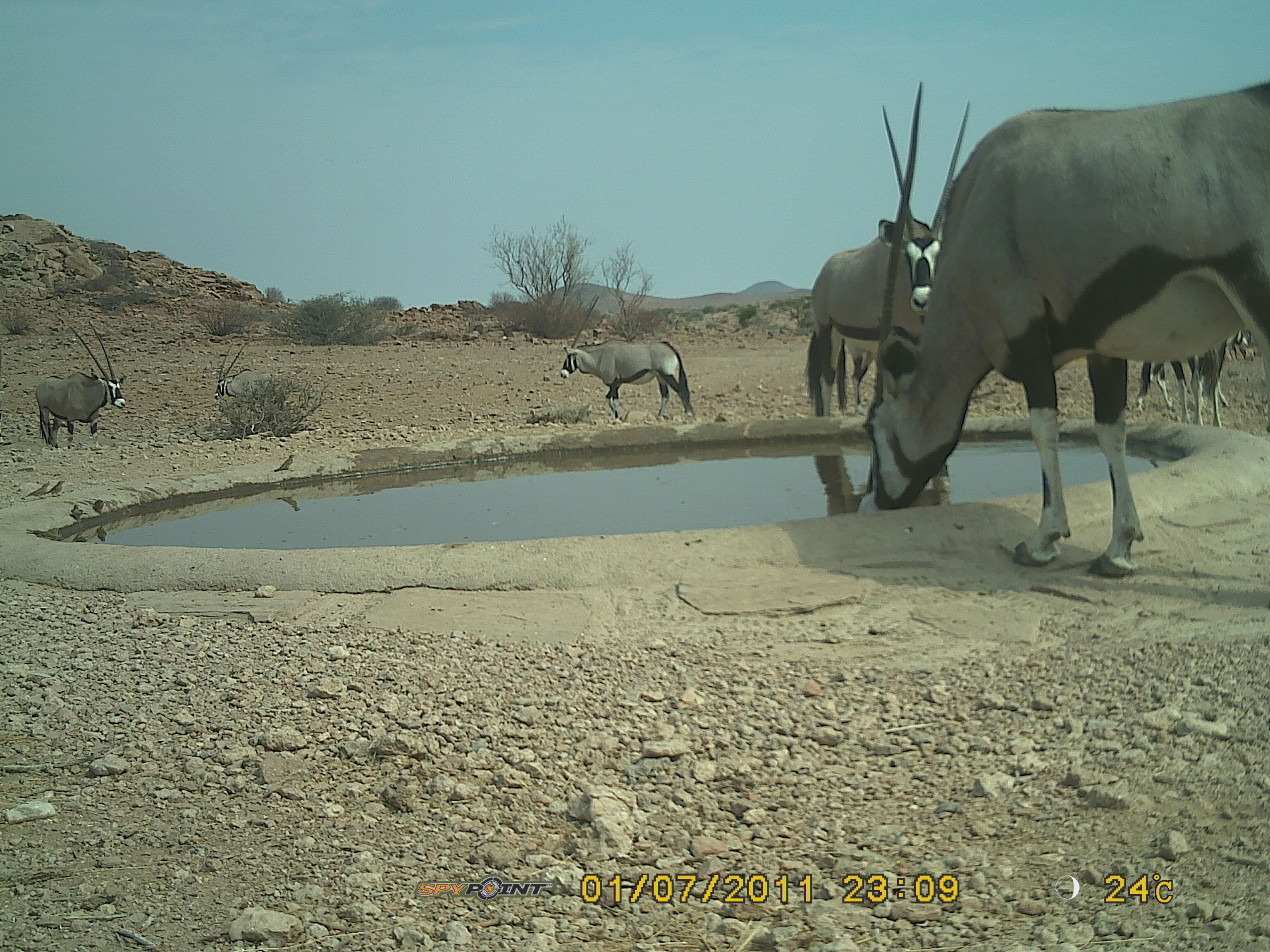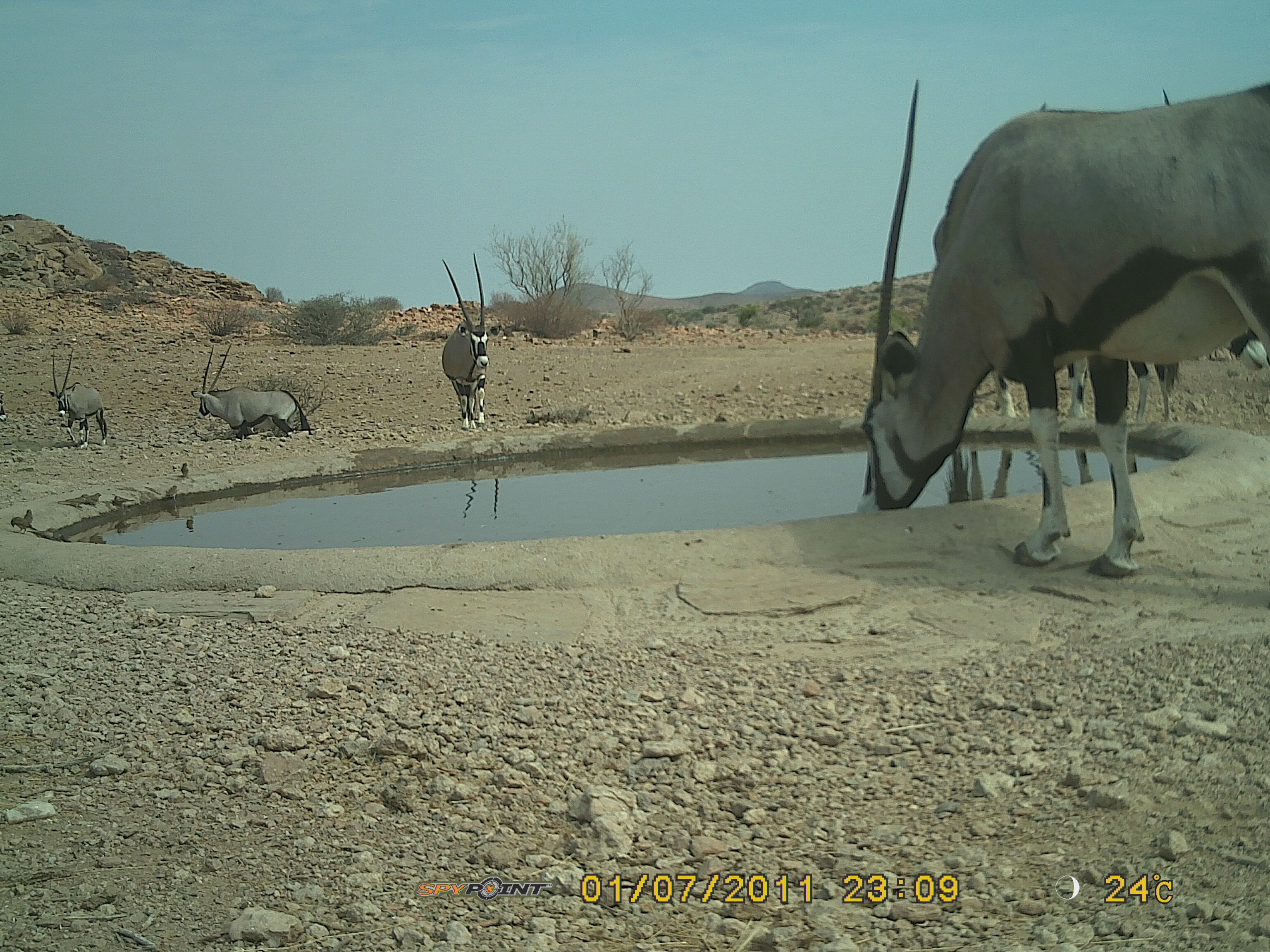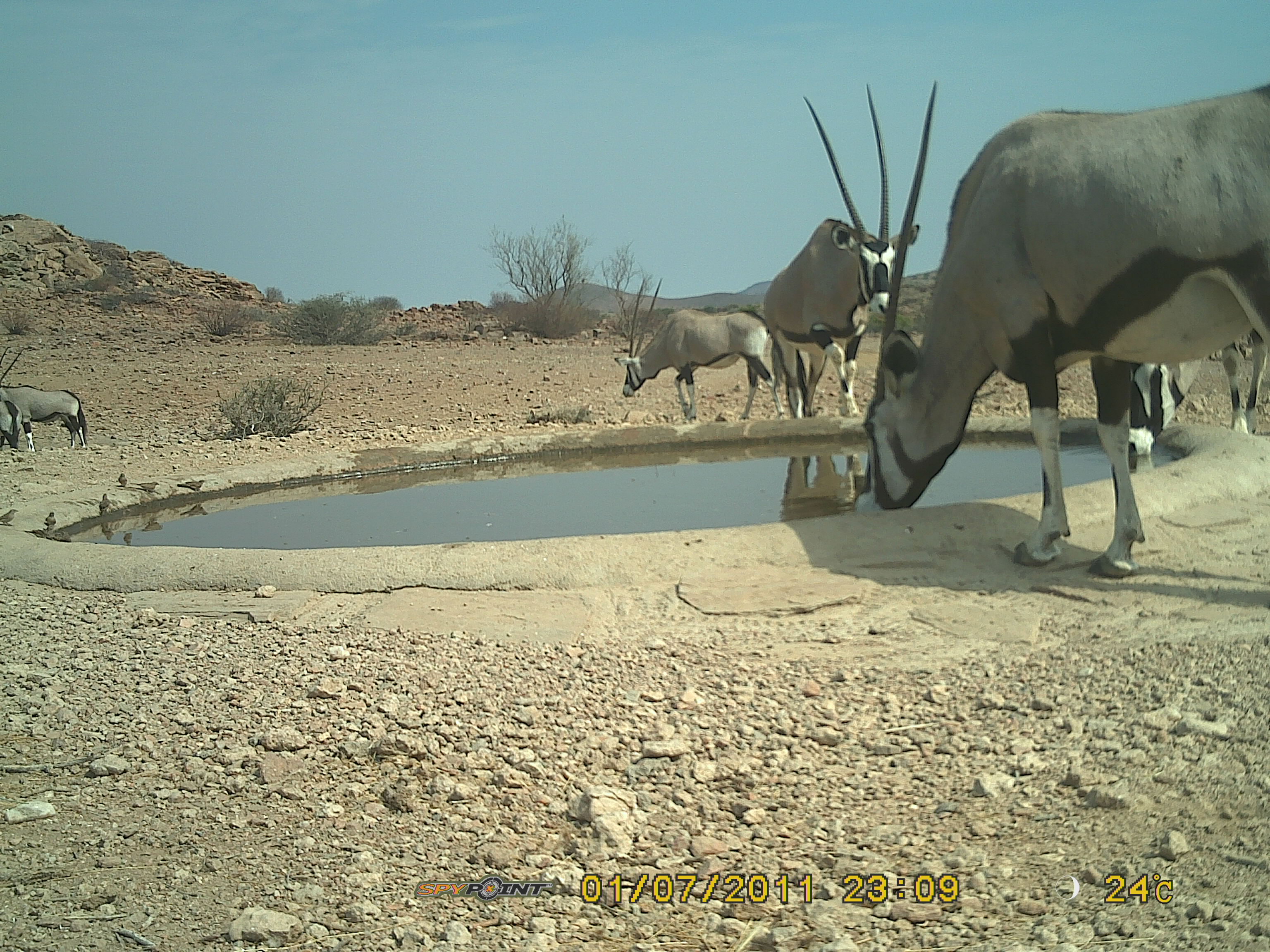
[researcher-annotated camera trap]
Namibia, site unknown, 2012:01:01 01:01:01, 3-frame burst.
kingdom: Animalia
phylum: Chordata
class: Mammalia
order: Artiodactyla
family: Bovidae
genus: Oryx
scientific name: Oryx gazella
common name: gemsbok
Oryx gazella (gemsbok).